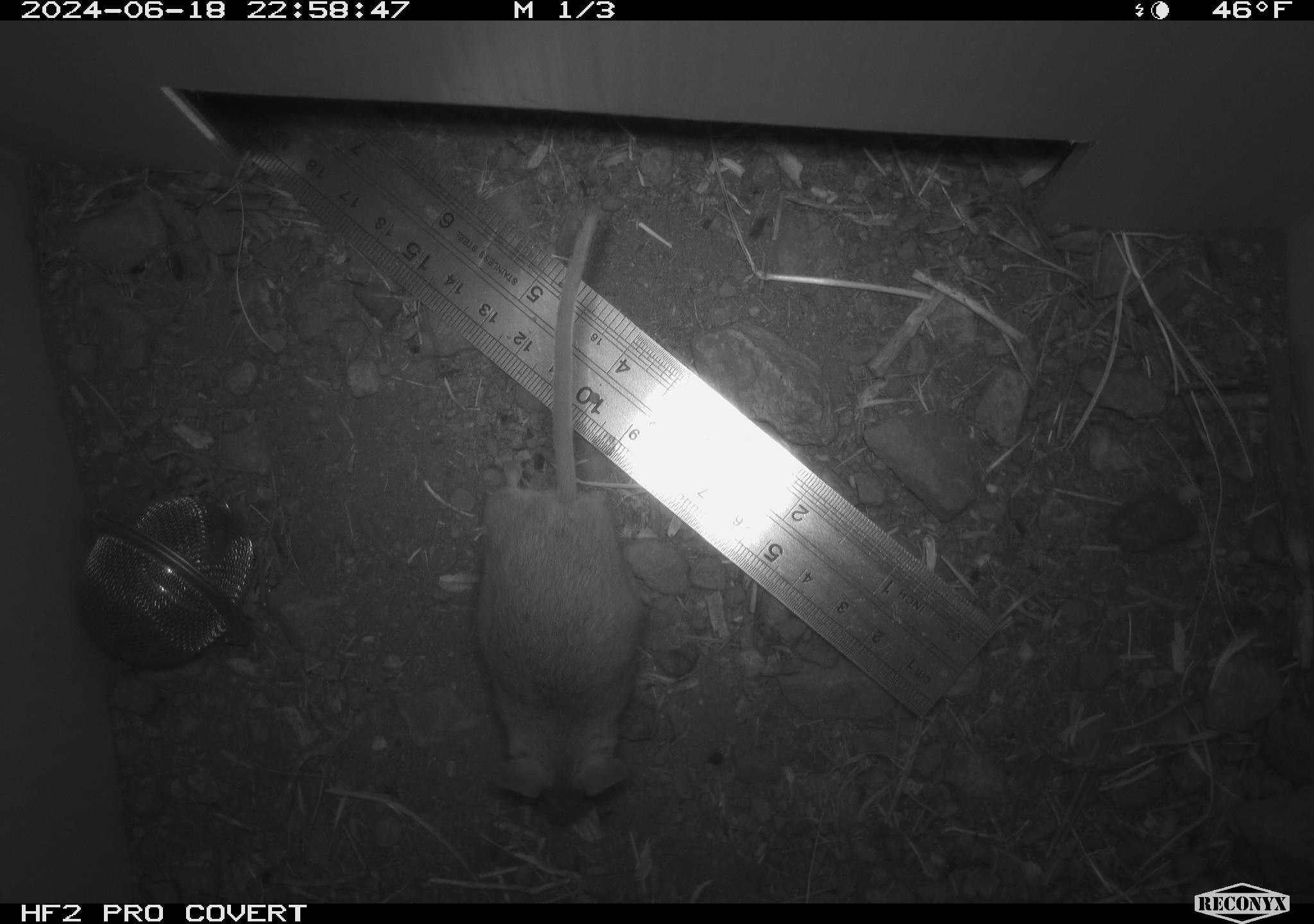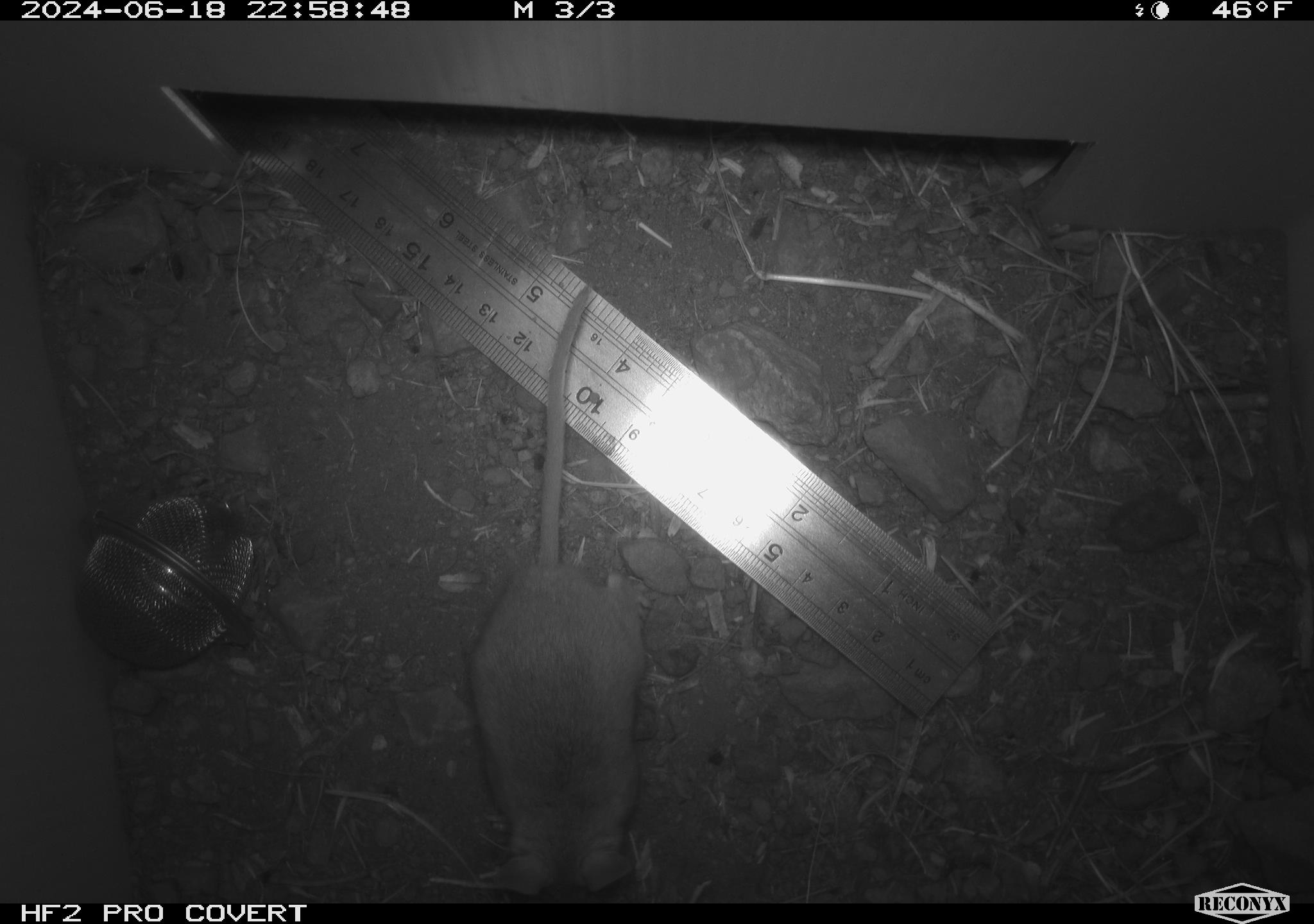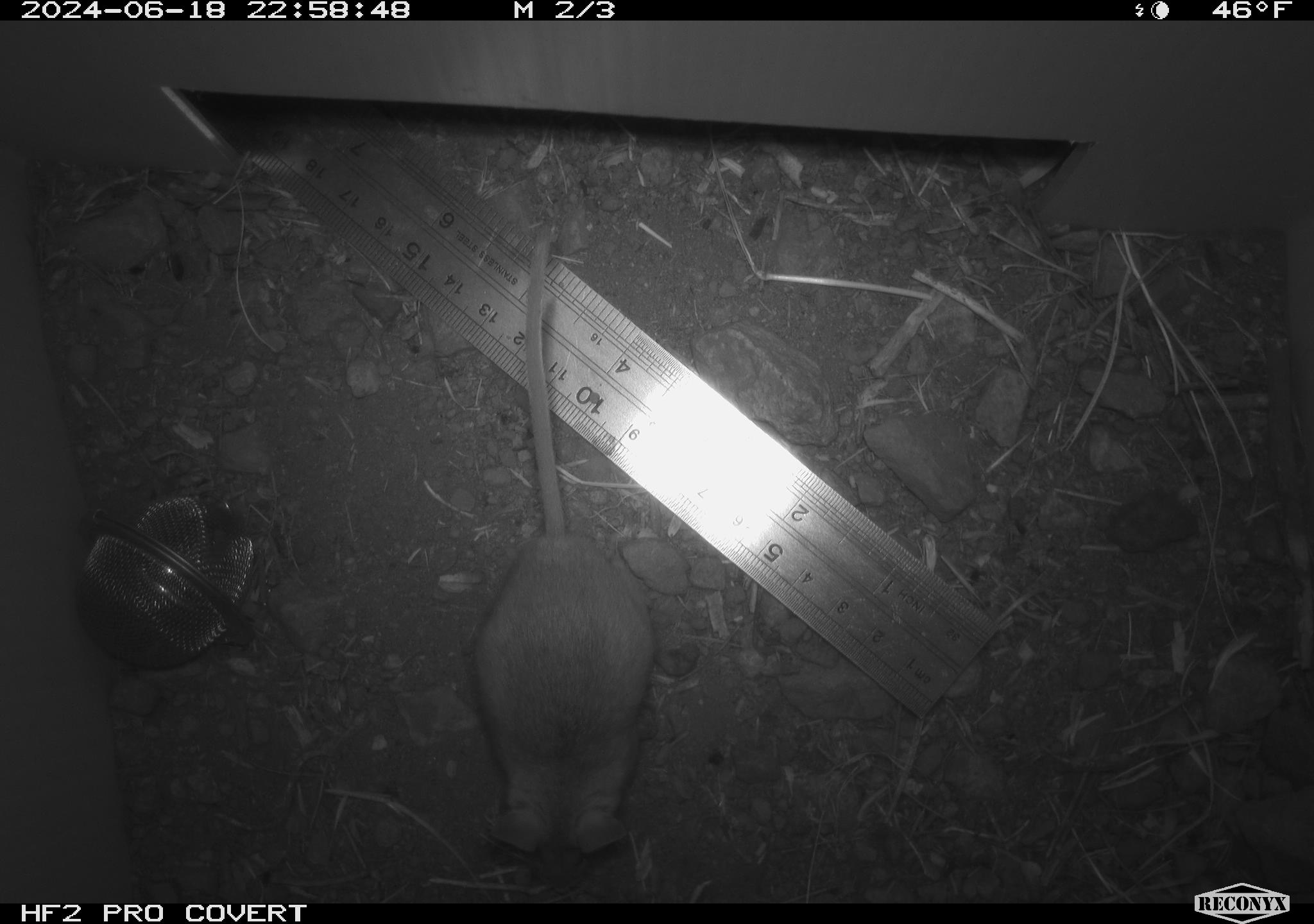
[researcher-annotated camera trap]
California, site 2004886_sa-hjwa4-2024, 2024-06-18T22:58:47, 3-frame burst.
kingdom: Animalia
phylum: Chordata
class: Mammalia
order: Rodentia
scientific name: Rodentia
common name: rodent